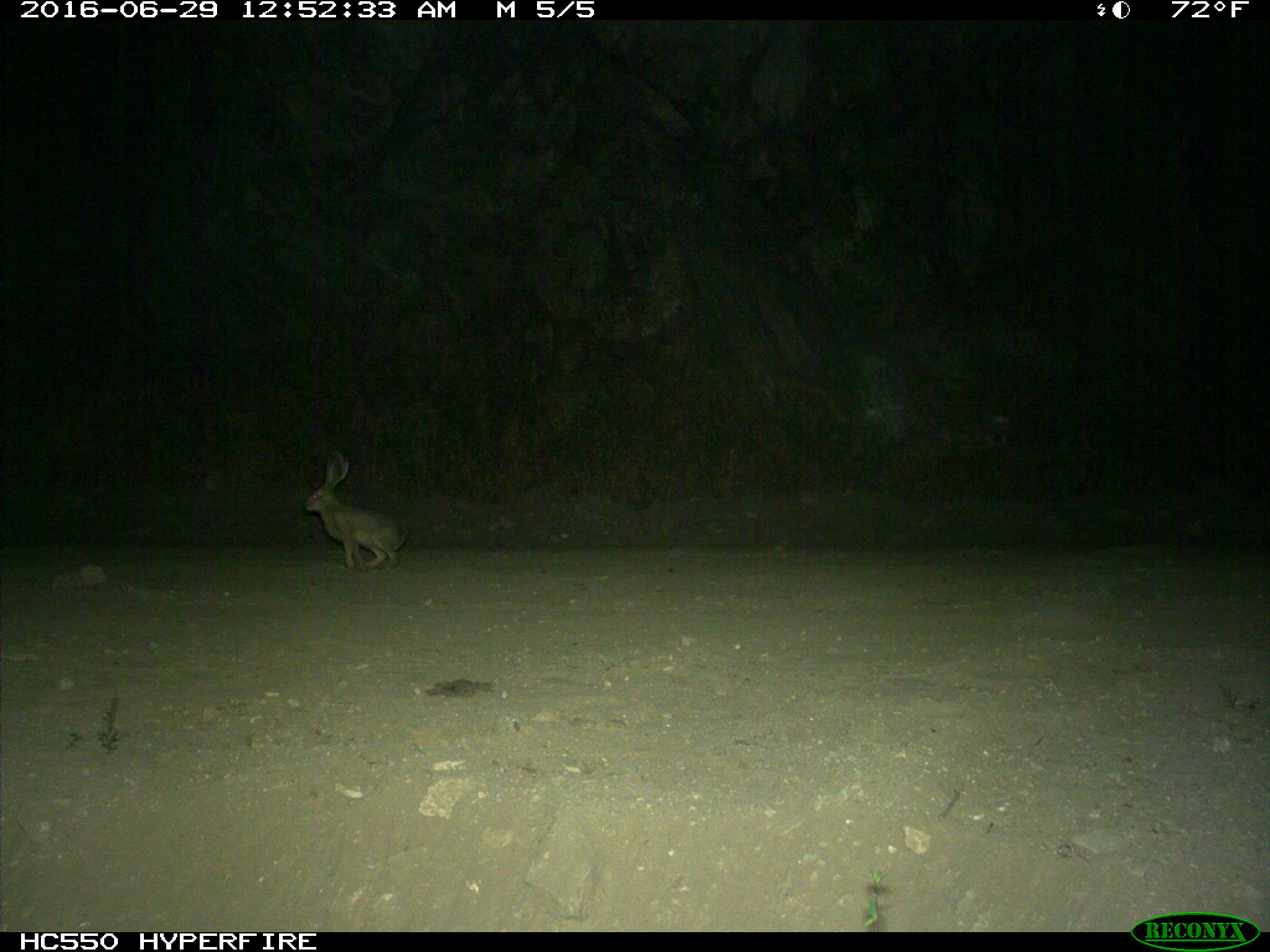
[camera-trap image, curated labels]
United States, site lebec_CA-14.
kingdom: Animalia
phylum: Chordata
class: Mammalia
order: Lagomorpha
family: Leporidae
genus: Lepus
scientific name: Lepus californicus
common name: black-tailed jackrabbit